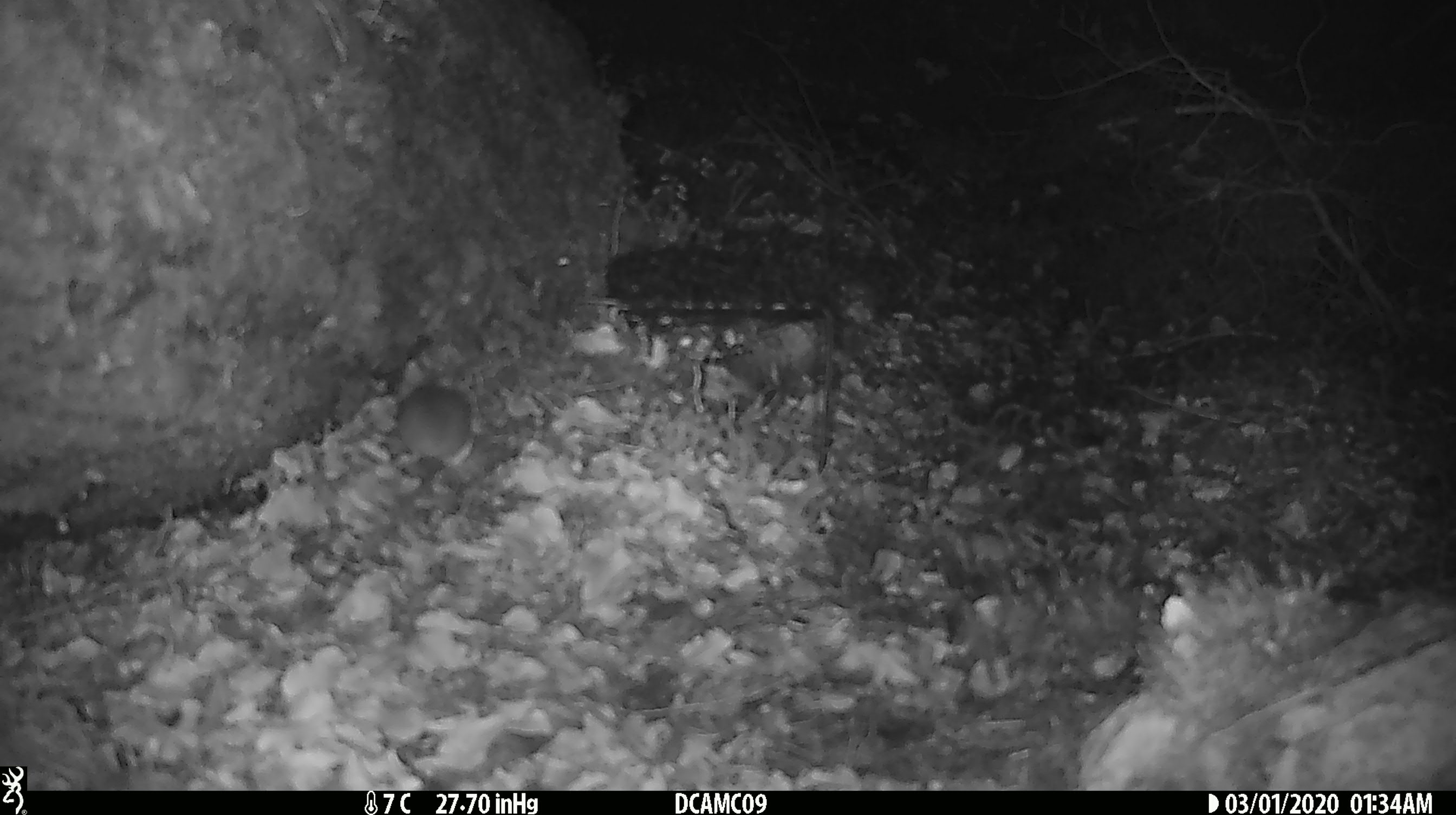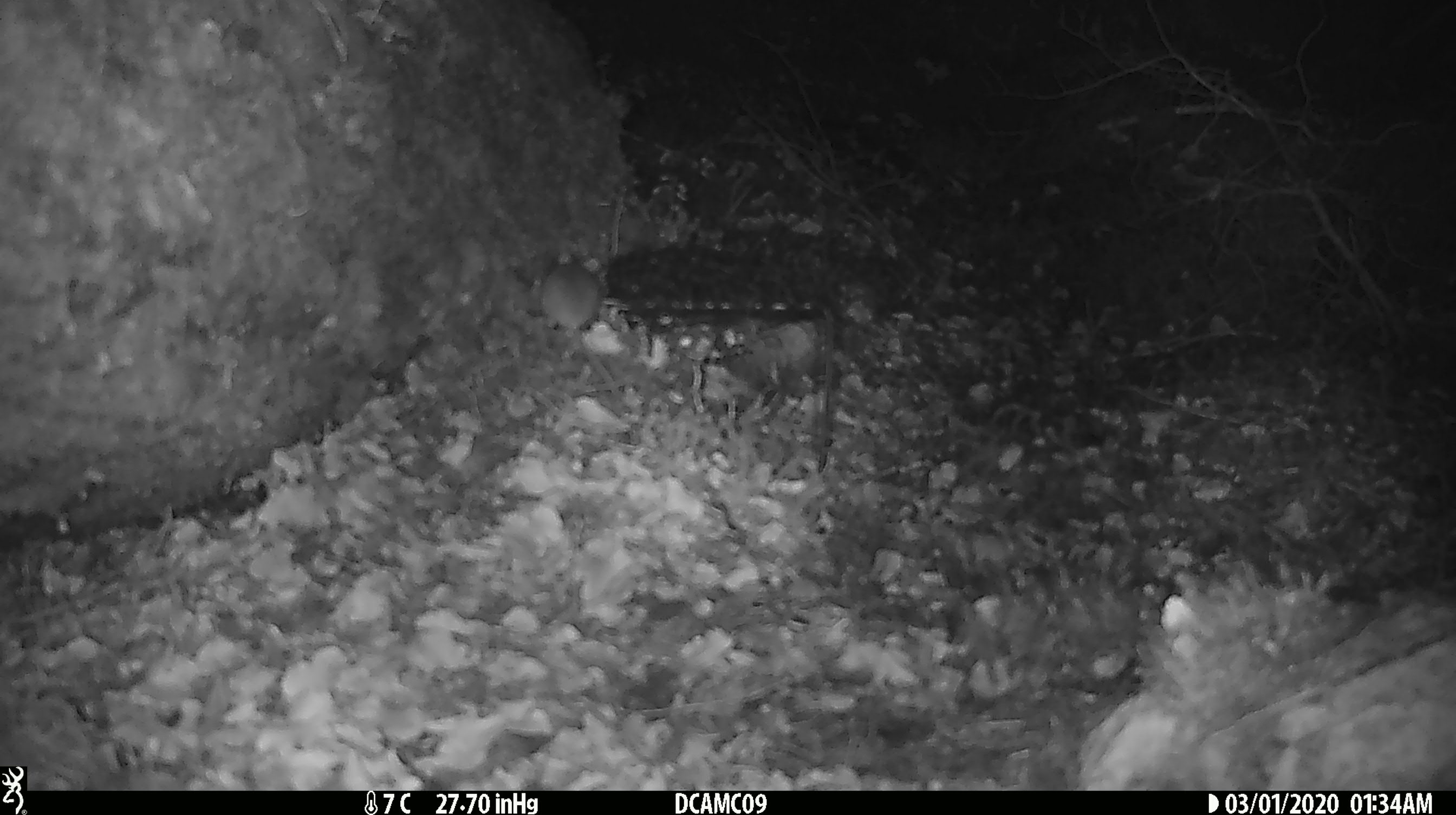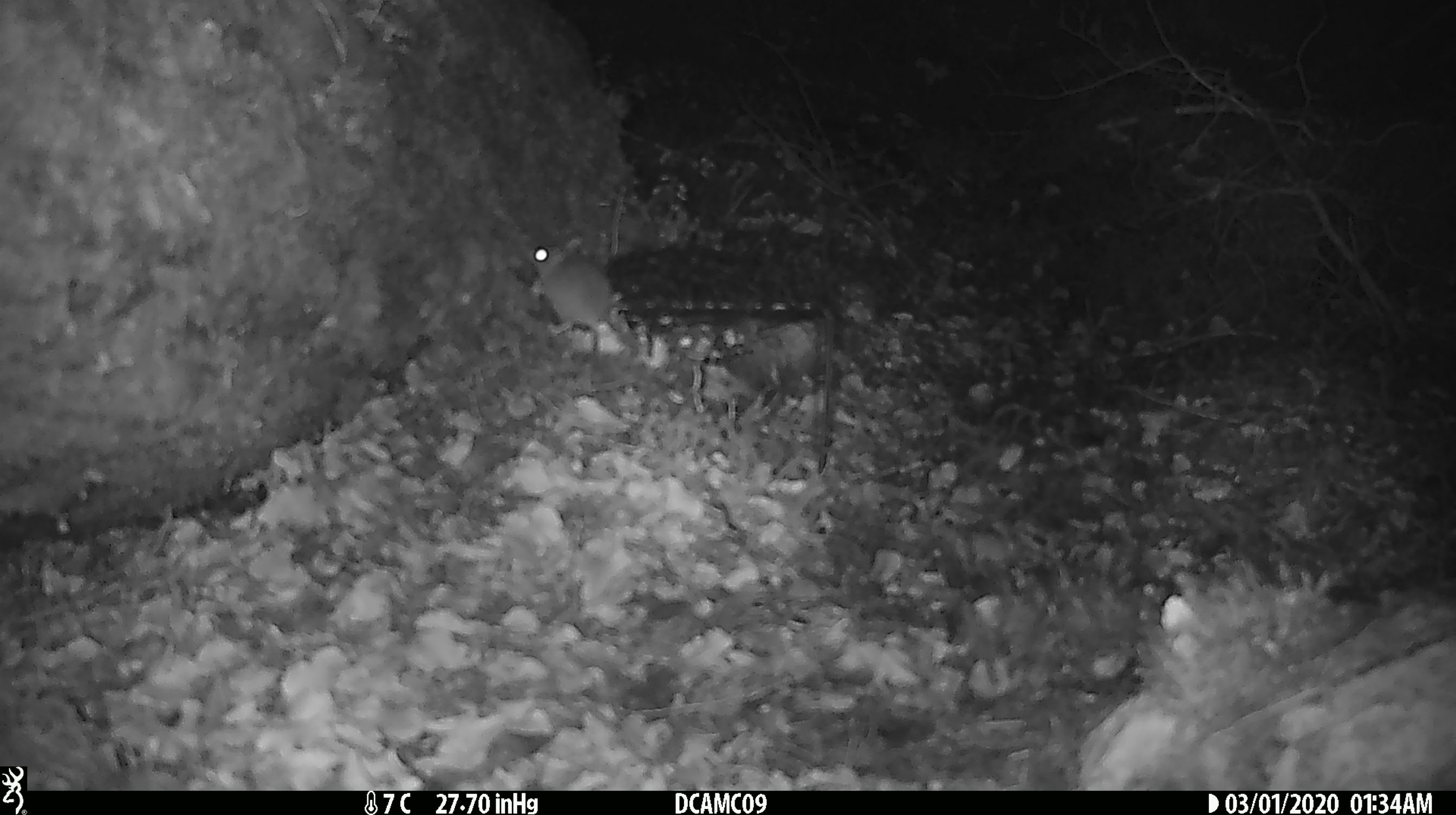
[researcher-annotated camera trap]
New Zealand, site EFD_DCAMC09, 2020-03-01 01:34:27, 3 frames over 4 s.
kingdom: Animalia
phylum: Chordata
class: Mammalia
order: Rodentia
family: Muridae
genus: Mus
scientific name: Mus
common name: mouse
Mouse (Mus).